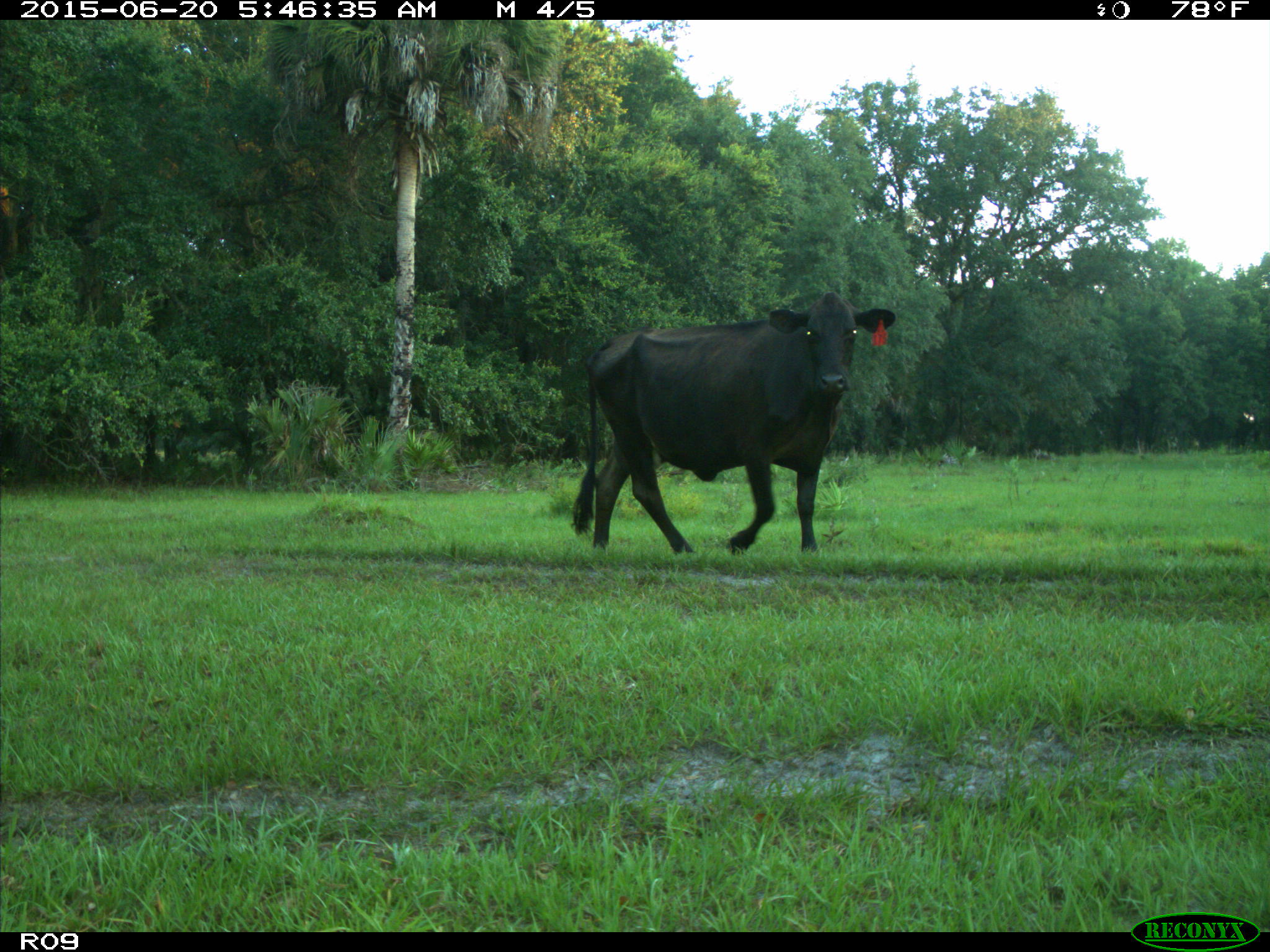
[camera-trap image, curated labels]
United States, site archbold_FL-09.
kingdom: Animalia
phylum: Chordata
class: Mammalia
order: Artiodactyla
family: Bovidae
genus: Bos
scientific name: Bos taurus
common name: domestic cow